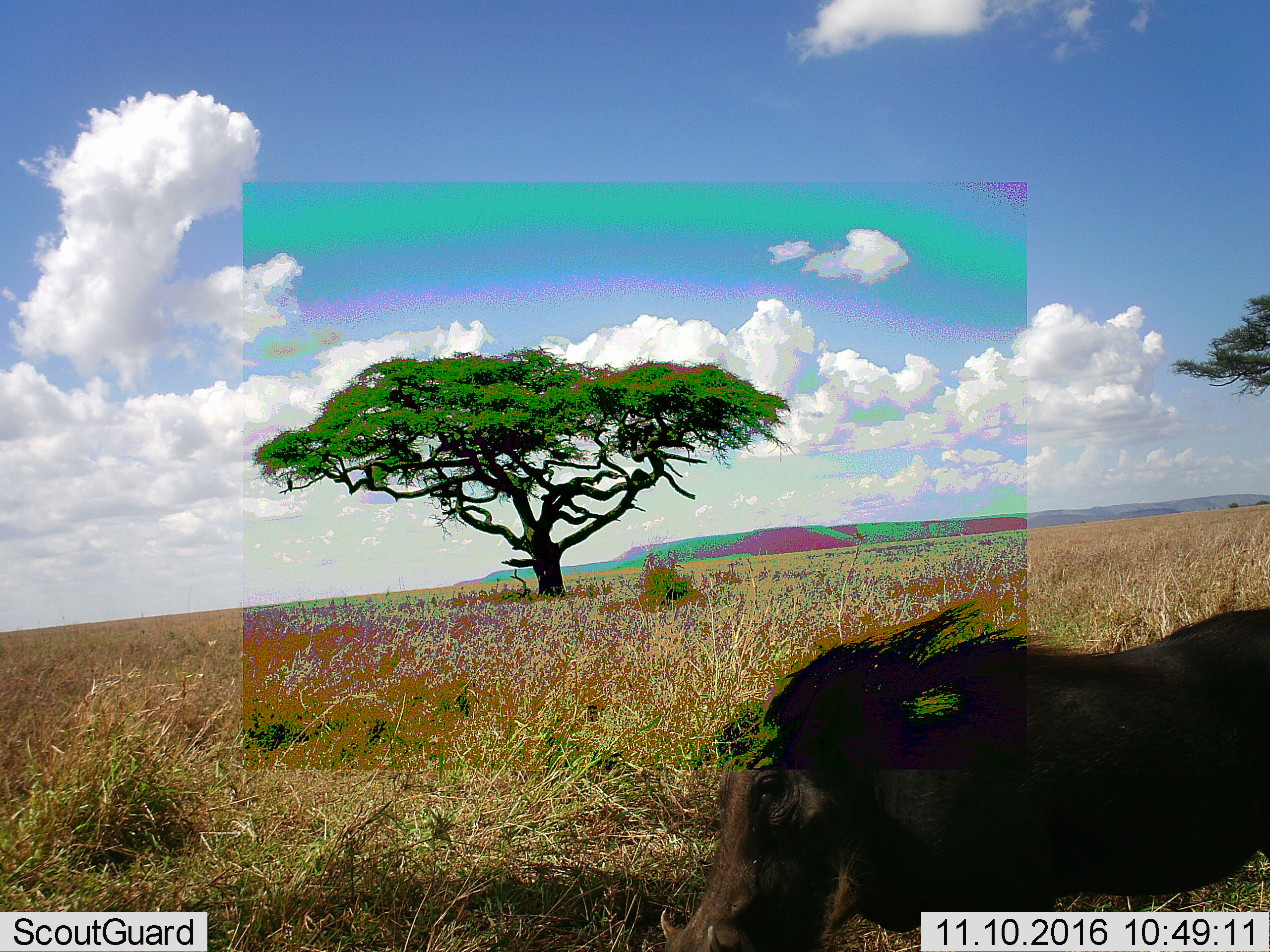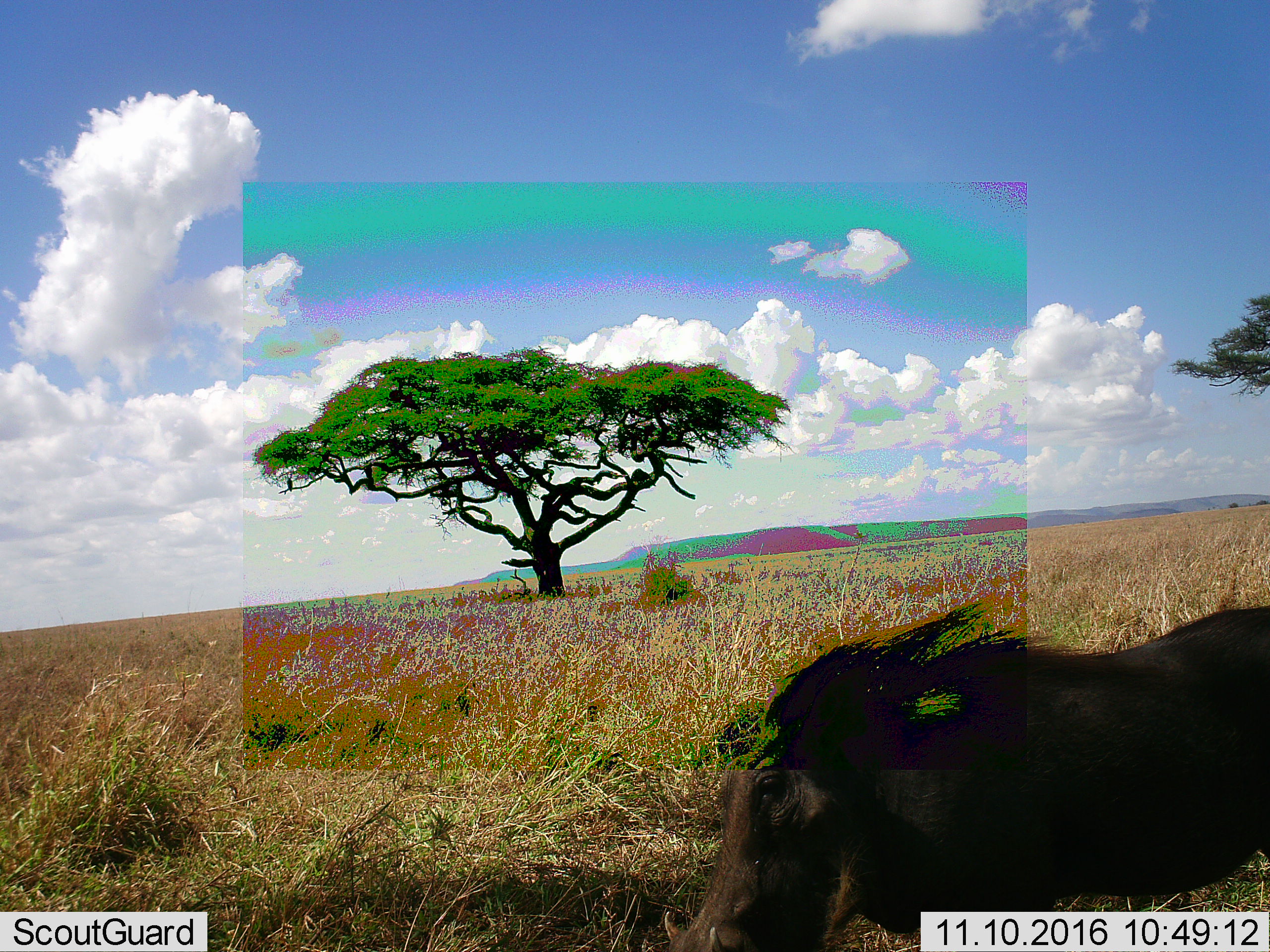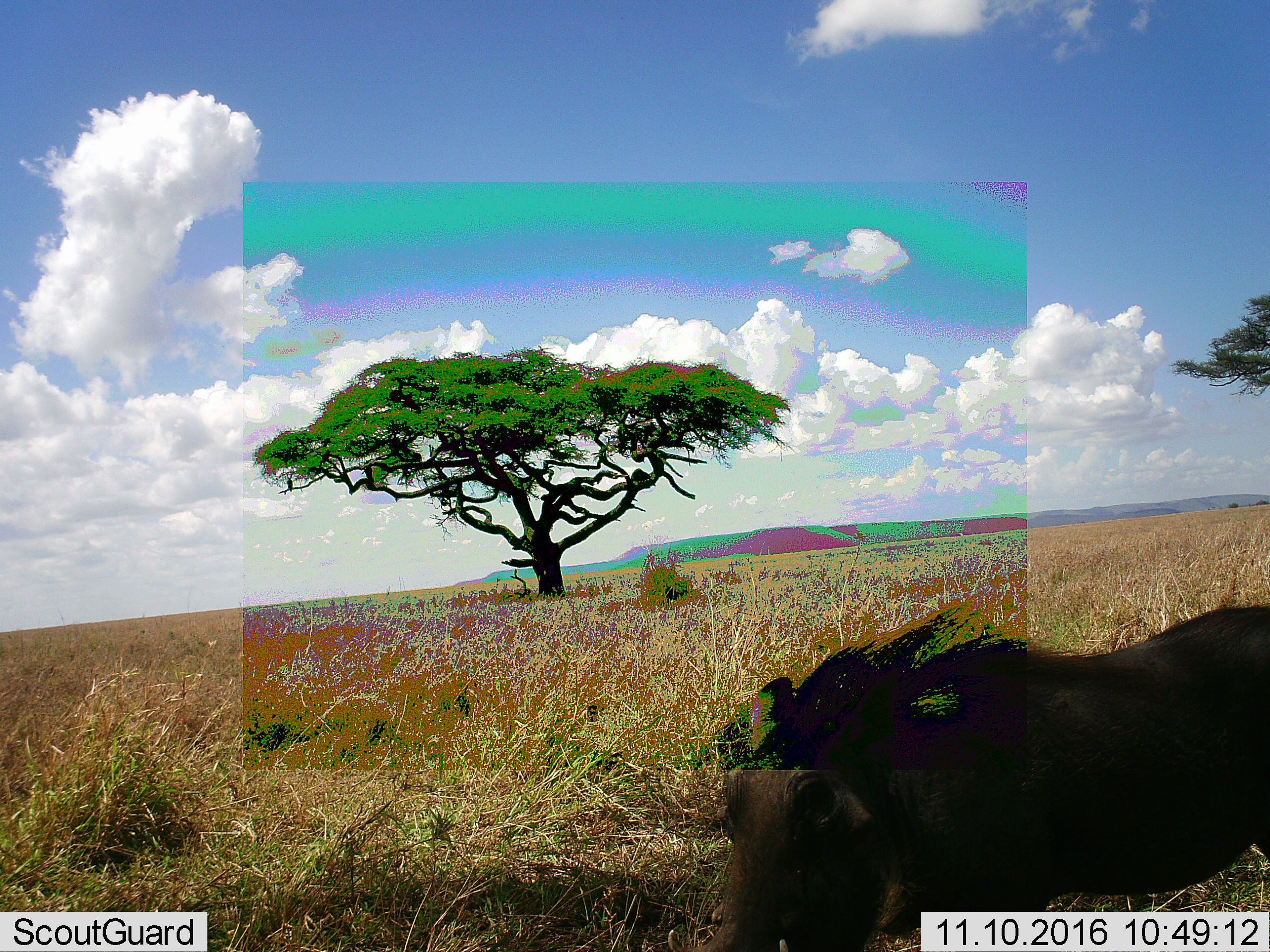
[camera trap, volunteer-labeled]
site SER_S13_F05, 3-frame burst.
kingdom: Animalia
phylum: Chordata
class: Mammalia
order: Artiodactyla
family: Suidae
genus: Phacochoerus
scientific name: Phacochoerus africanus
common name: warthog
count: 1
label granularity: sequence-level